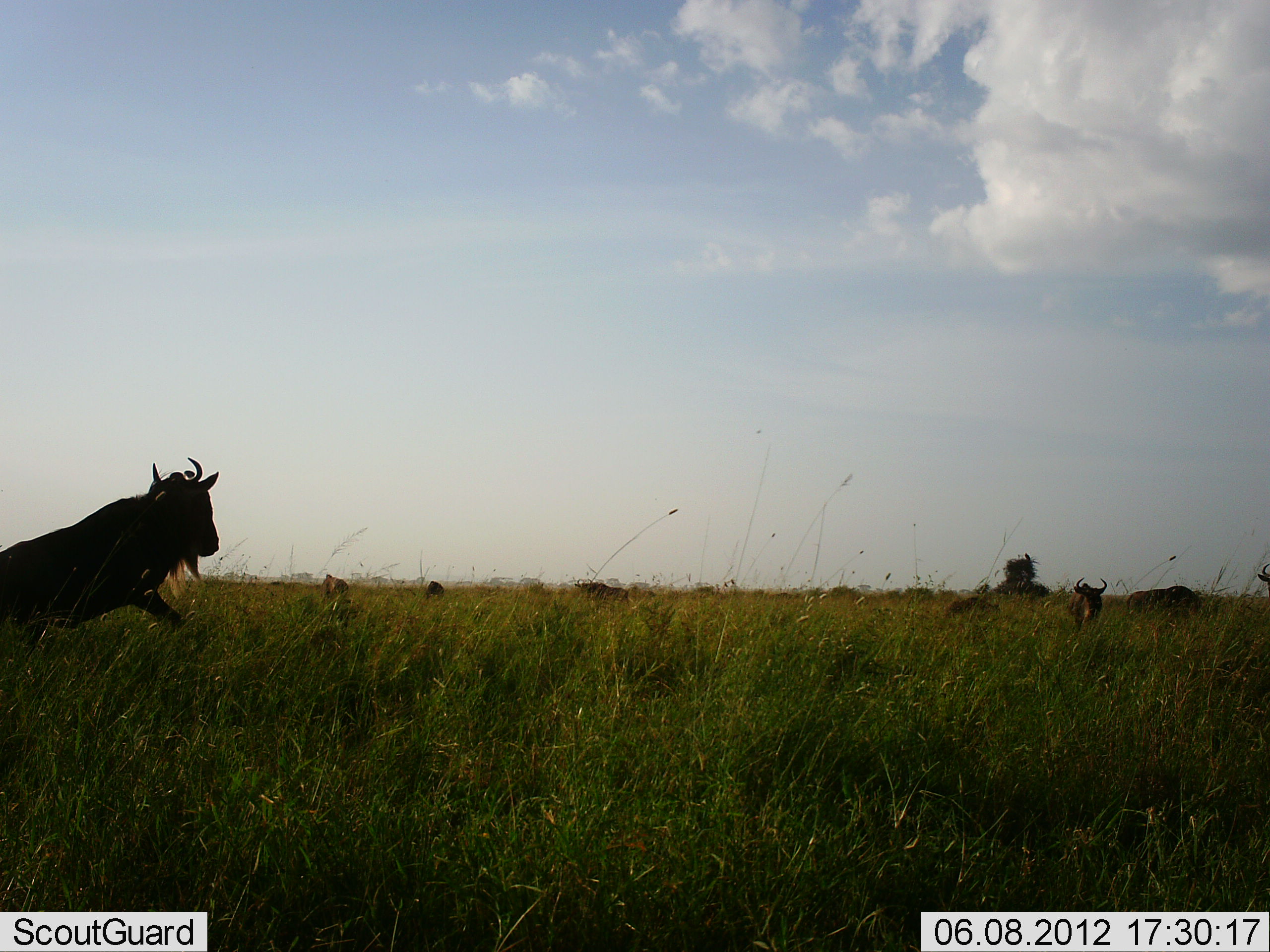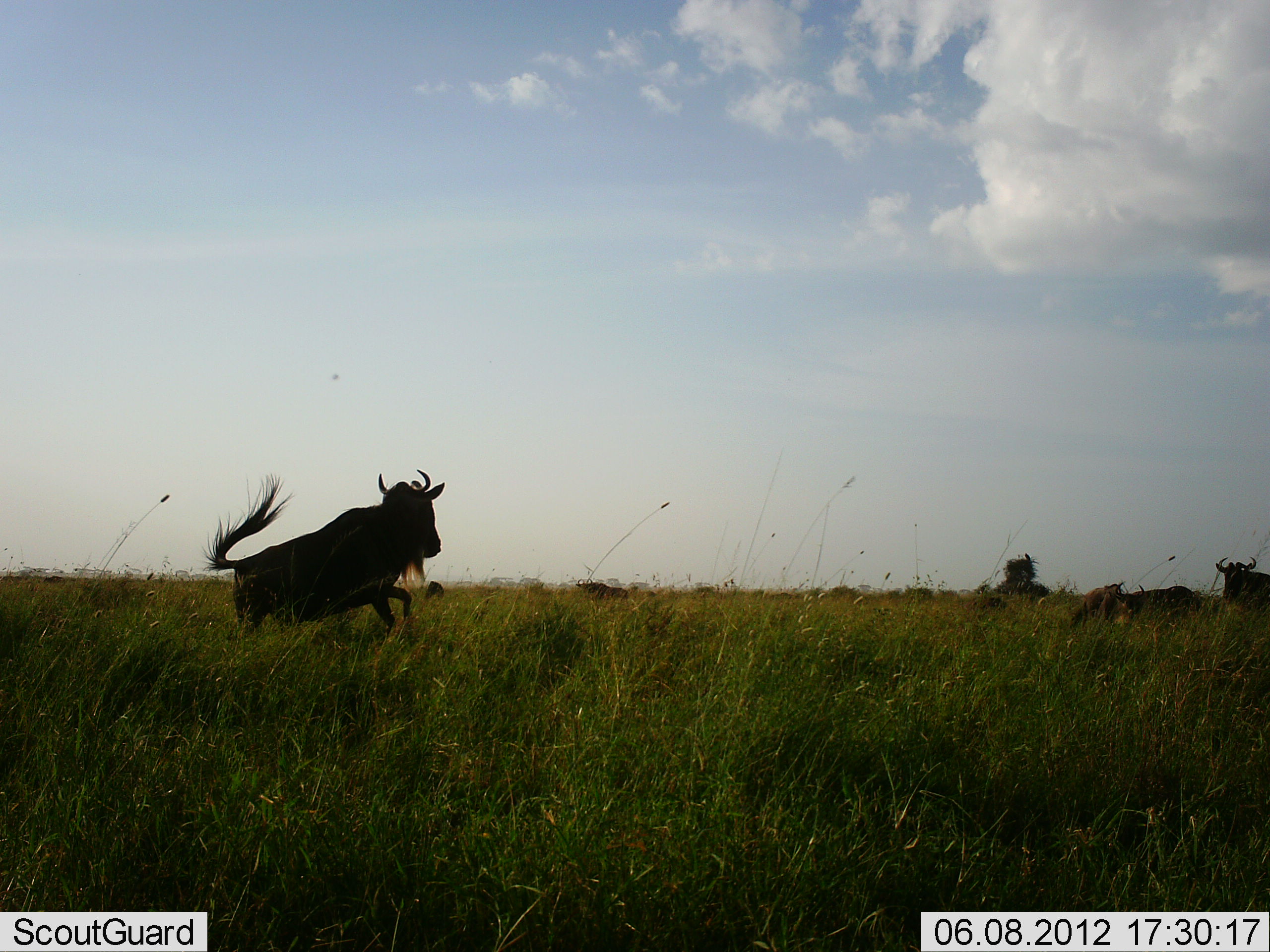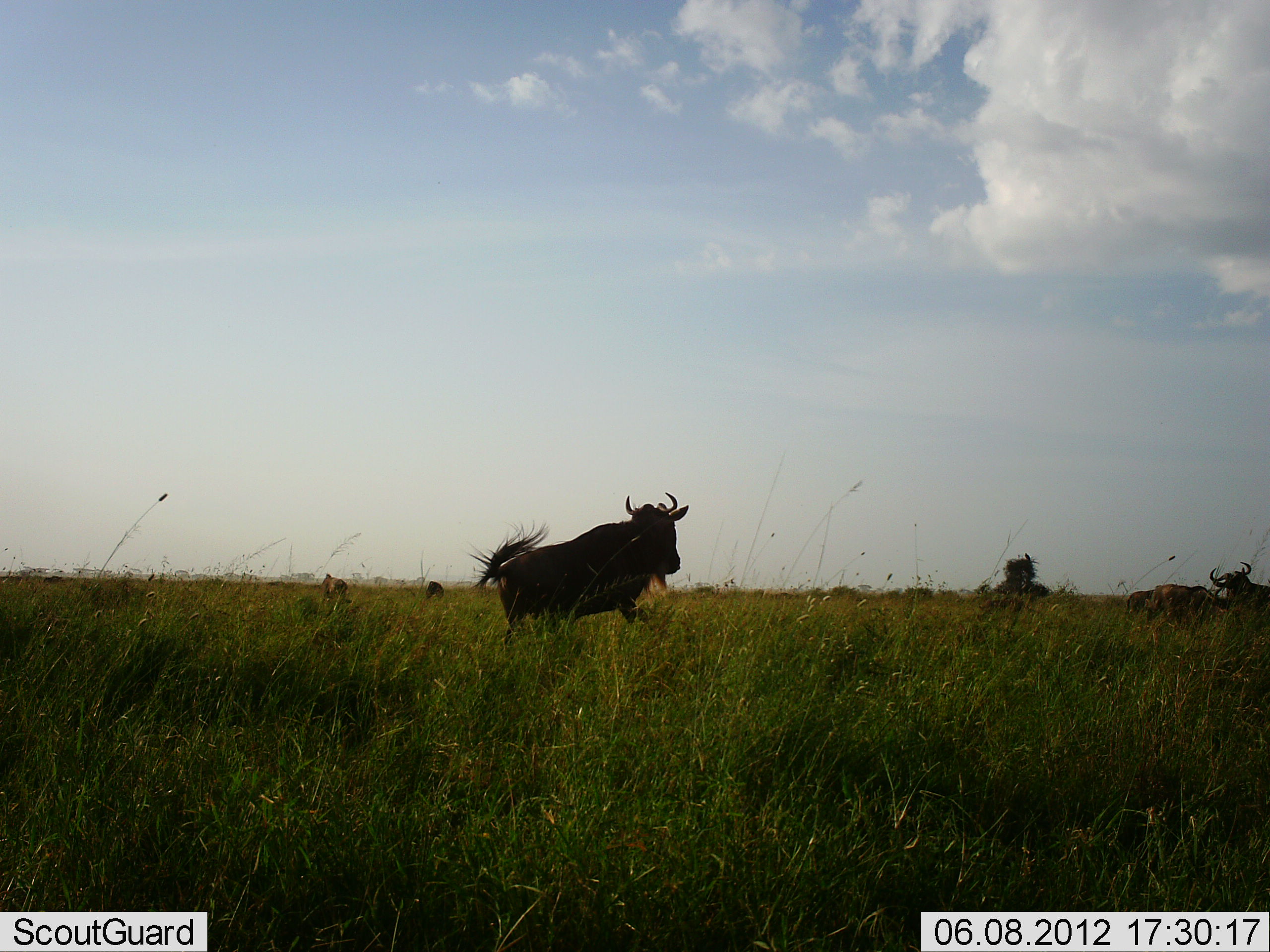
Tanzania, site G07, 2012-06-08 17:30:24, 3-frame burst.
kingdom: Animalia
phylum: Chordata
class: Mammalia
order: Artiodactyla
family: Bovidae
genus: Connochaetes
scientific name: Connochaetes taurinus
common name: blue wildebeest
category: wildebeest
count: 7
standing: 40%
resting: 0%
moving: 100%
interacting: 30%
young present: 0%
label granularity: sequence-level